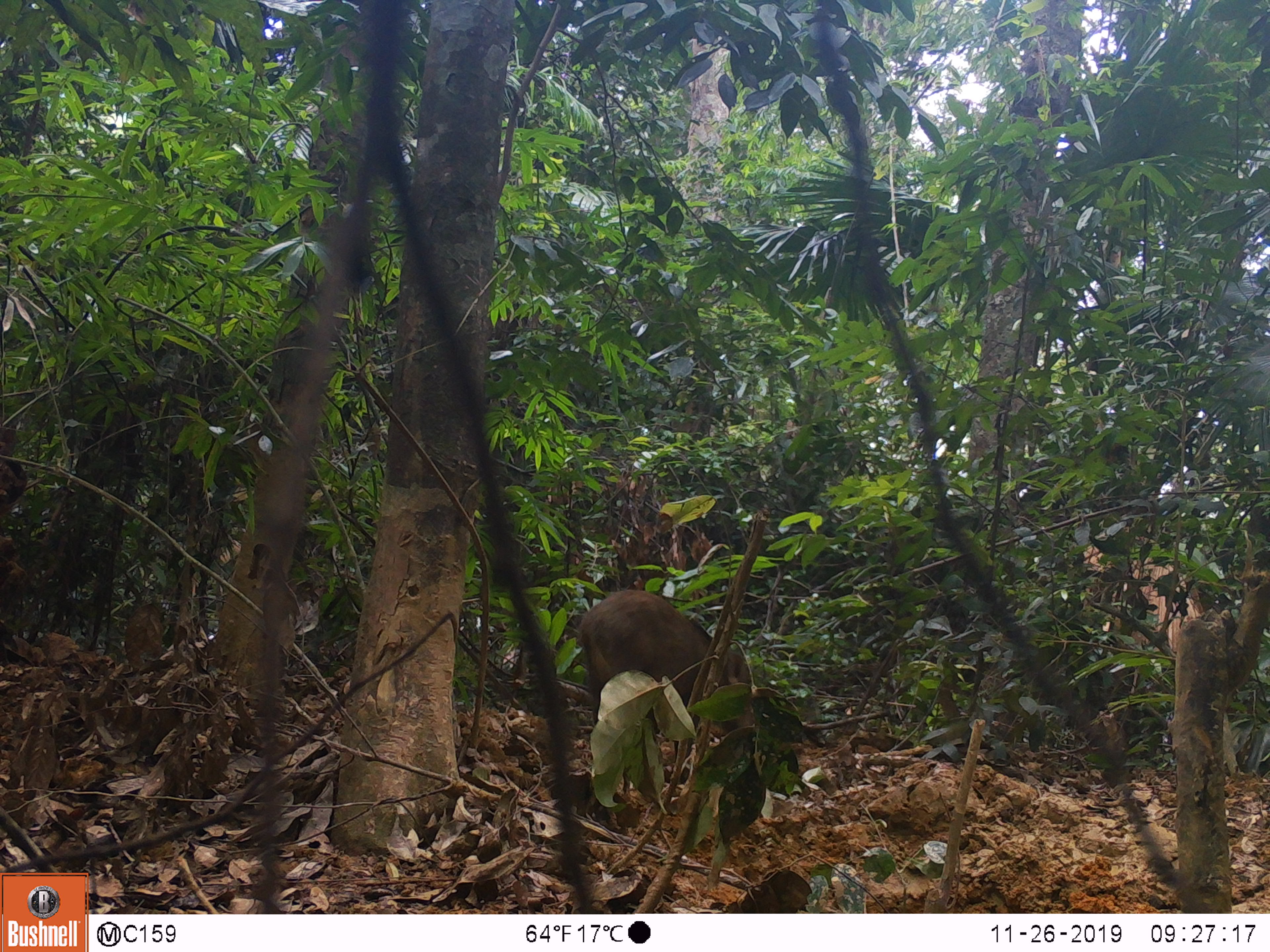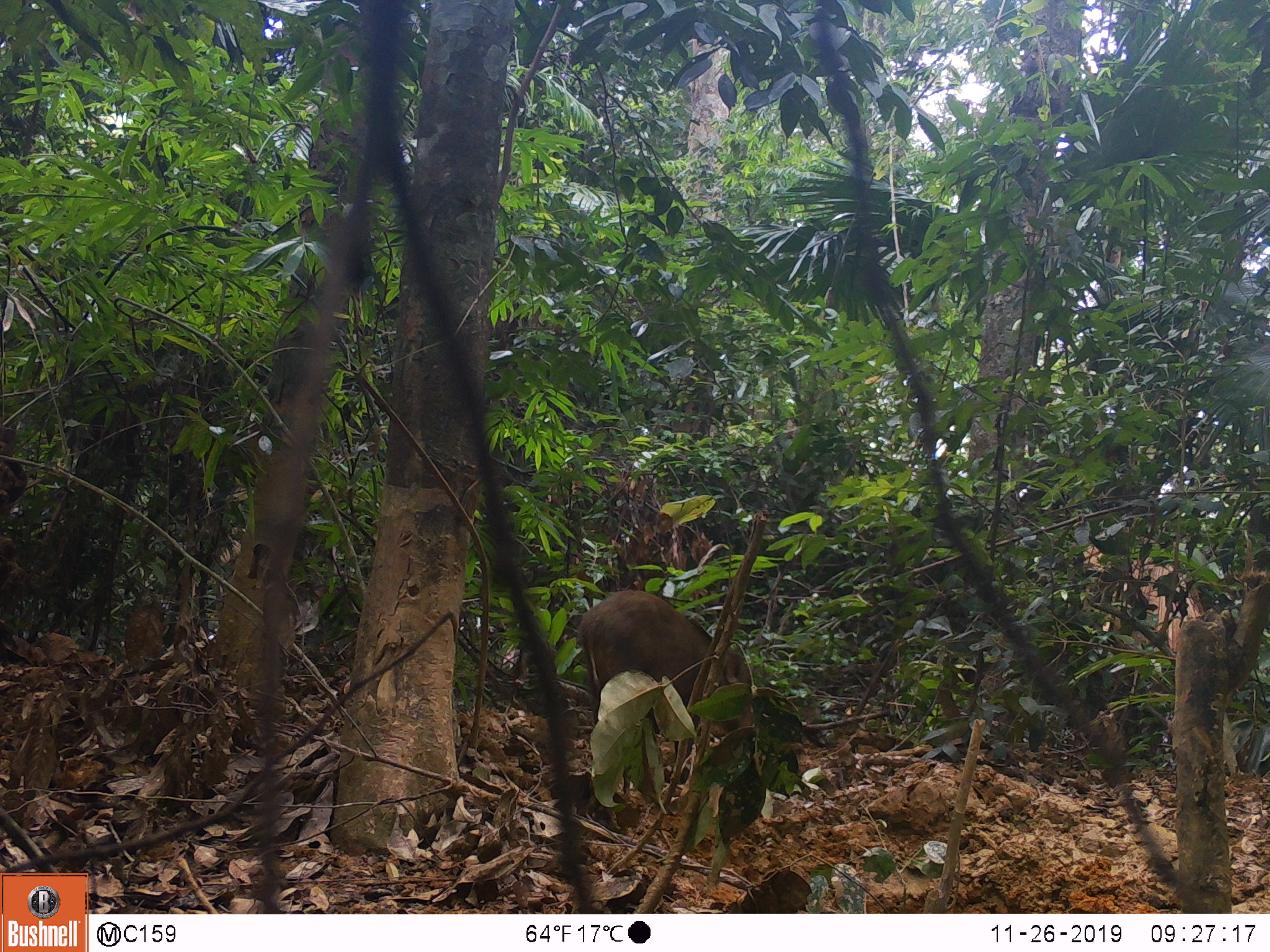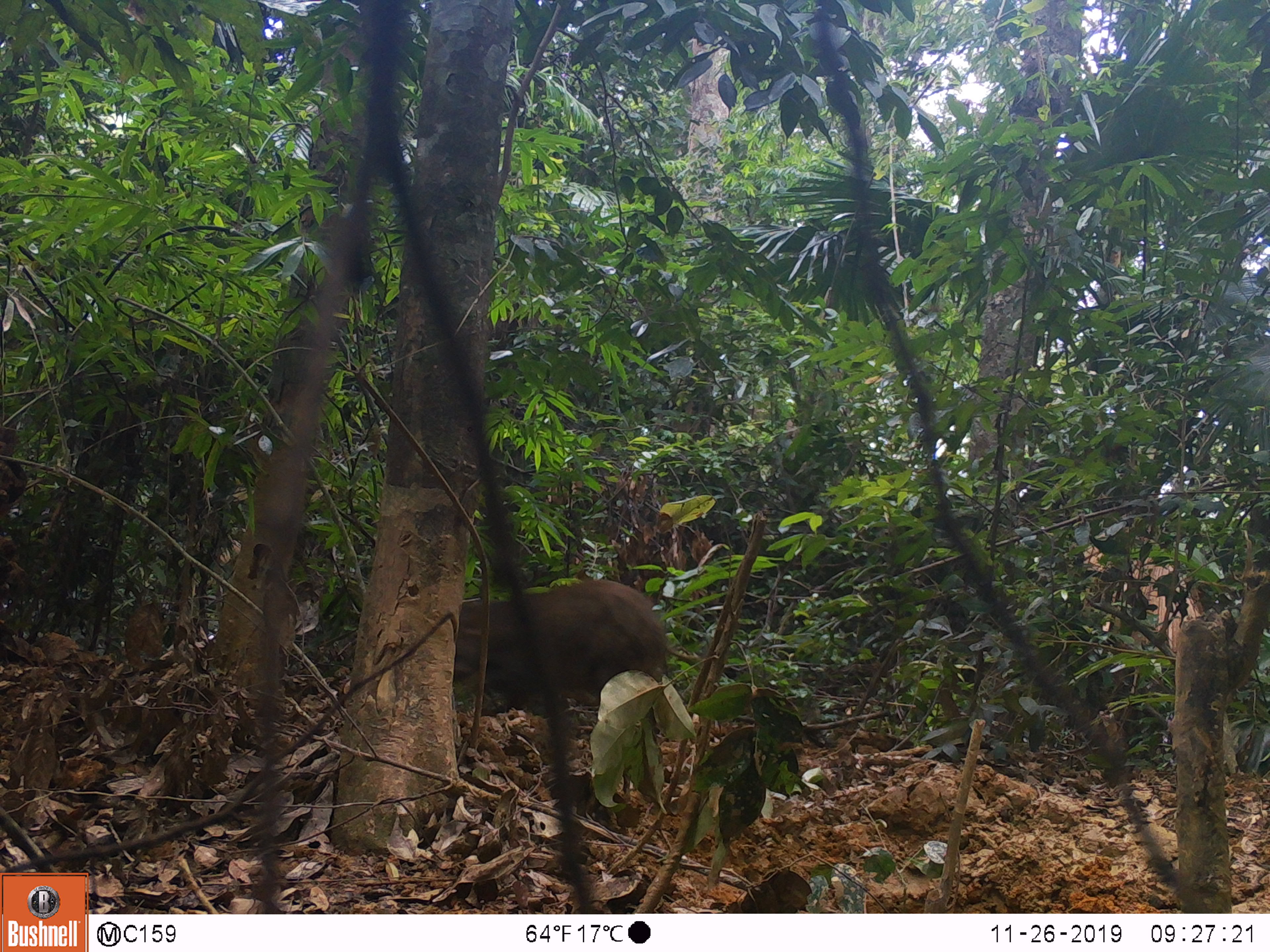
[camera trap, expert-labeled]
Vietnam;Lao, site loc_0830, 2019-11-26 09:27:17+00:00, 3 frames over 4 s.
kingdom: Animalia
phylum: Chordata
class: Mammalia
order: Artiodactyla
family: Suidae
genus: Sus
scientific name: Sus scrofa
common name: eurasian wild pig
Eurasian wild pig (Sus scrofa). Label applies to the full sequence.